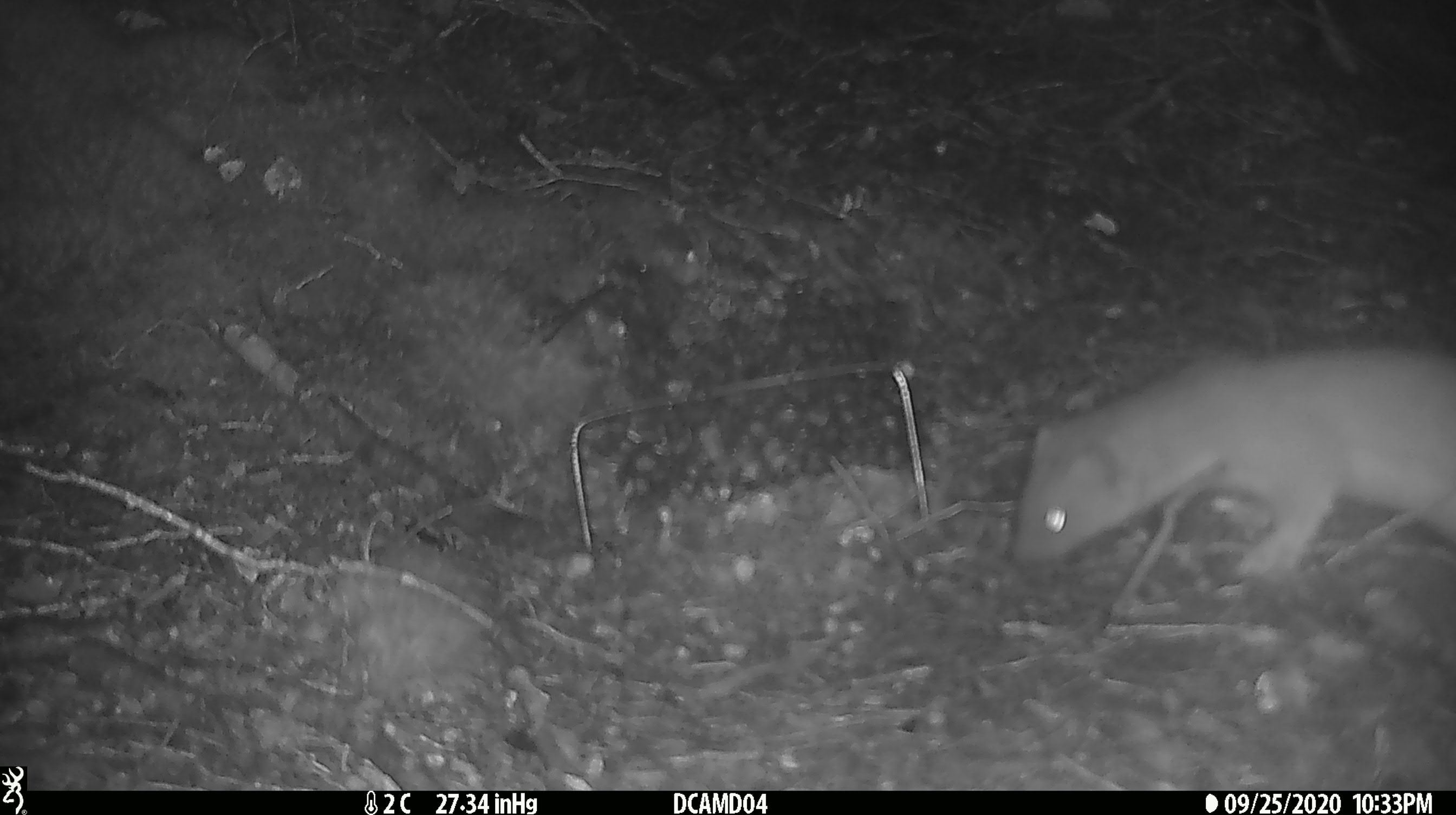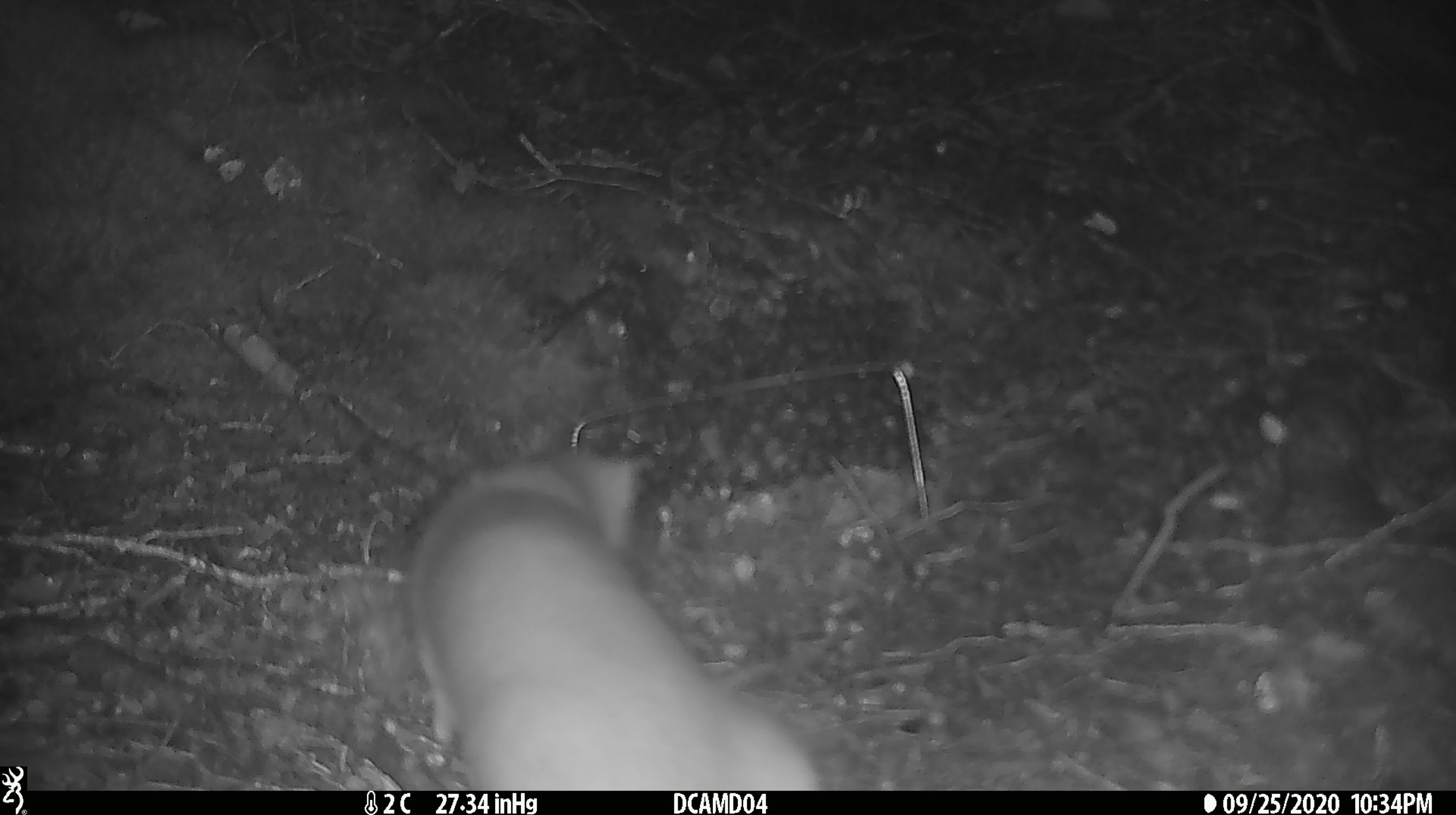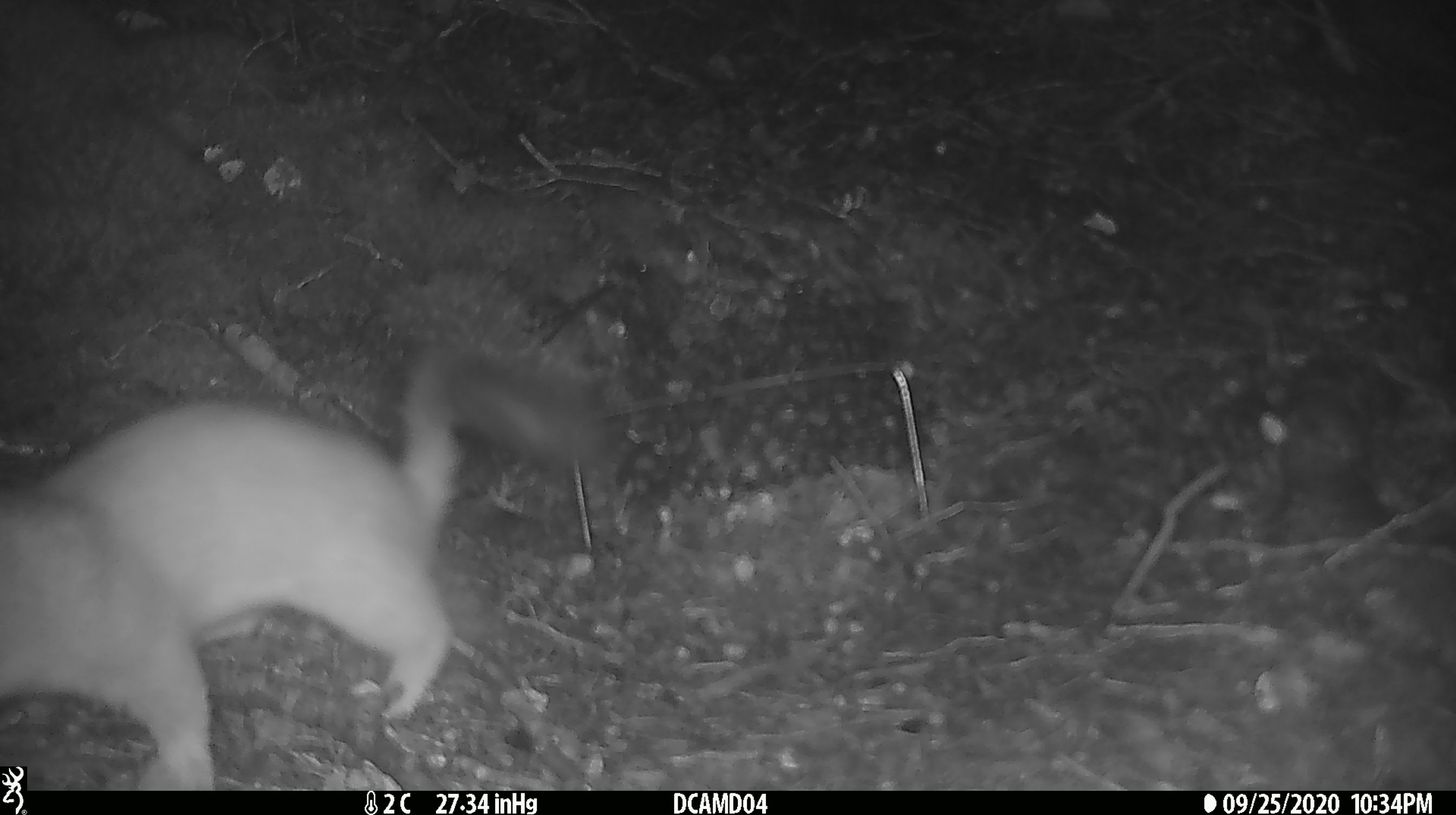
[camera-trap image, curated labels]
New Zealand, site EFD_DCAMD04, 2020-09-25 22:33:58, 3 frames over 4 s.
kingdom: Animalia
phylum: Chordata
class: Mammalia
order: Carnivora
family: Mustelidae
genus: Mustela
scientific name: Mustela erminea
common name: stoat